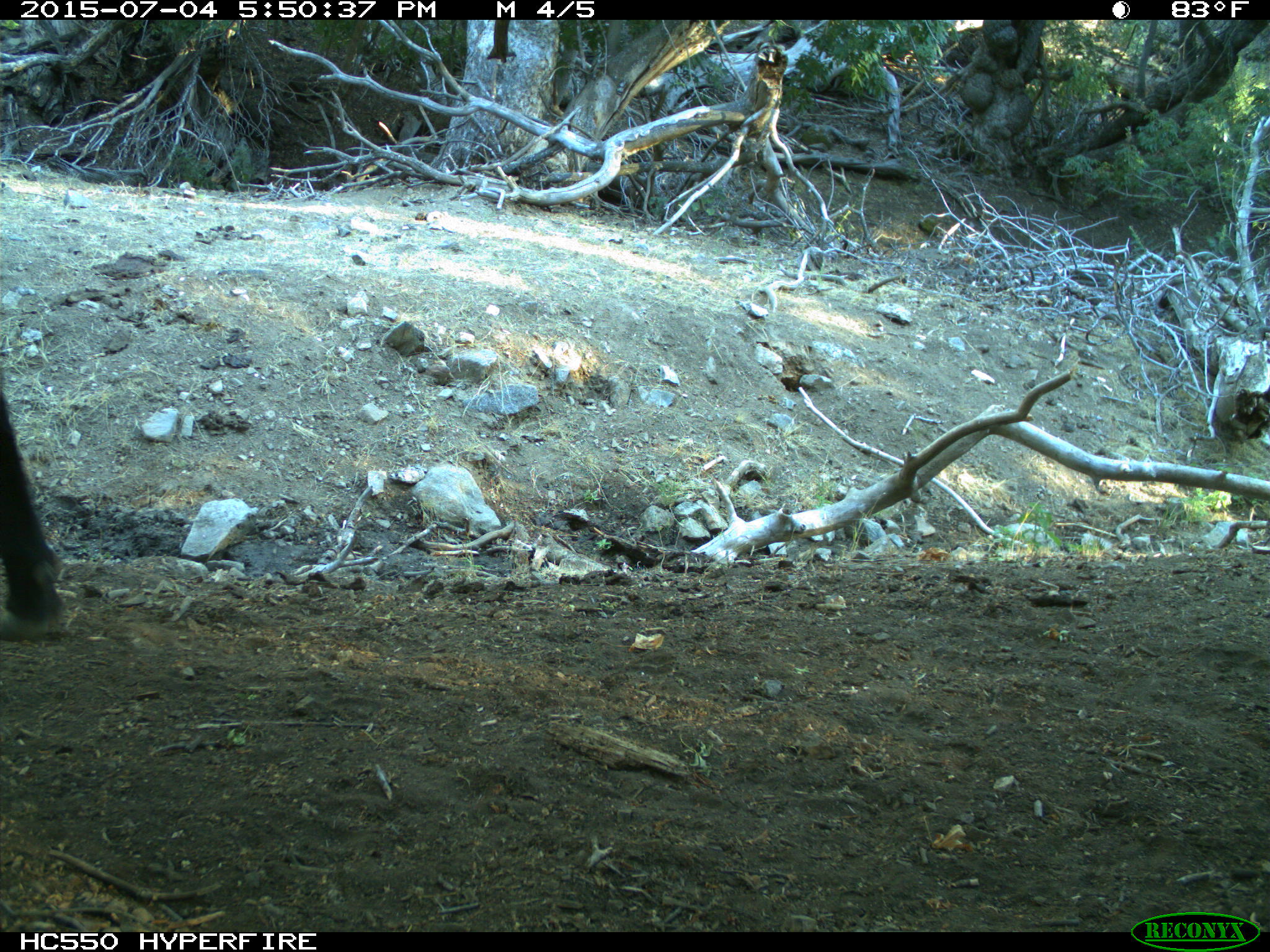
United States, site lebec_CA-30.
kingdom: Animalia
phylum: Chordata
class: Mammalia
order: Artiodactyla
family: Bovidae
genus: Bos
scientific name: Bos taurus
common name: domestic cow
Bos taurus (domestic cow).